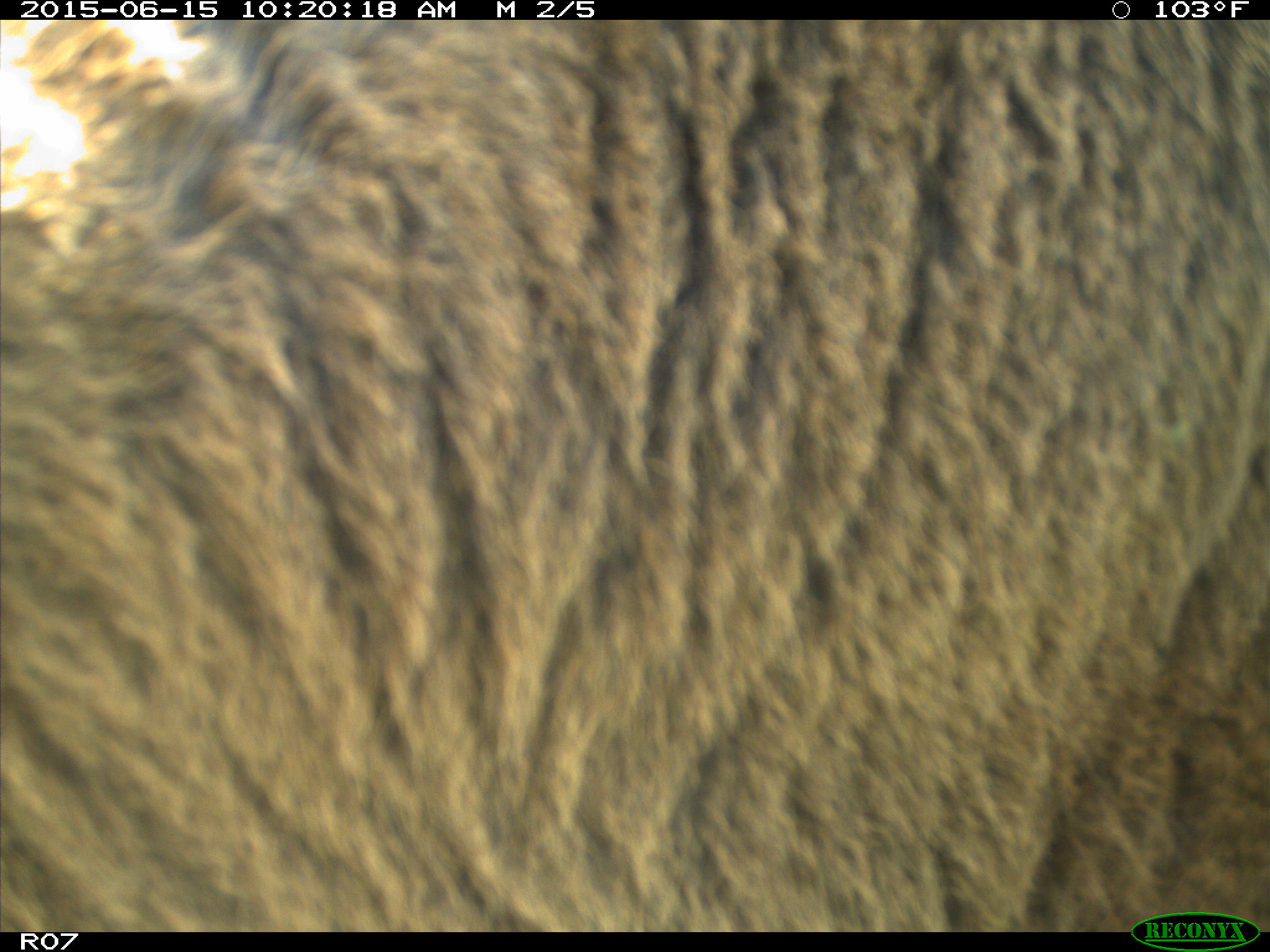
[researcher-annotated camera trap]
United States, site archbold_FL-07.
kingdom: Animalia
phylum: Chordata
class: Mammalia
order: Artiodactyla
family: Bovidae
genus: Bos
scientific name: Bos taurus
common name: domestic cow